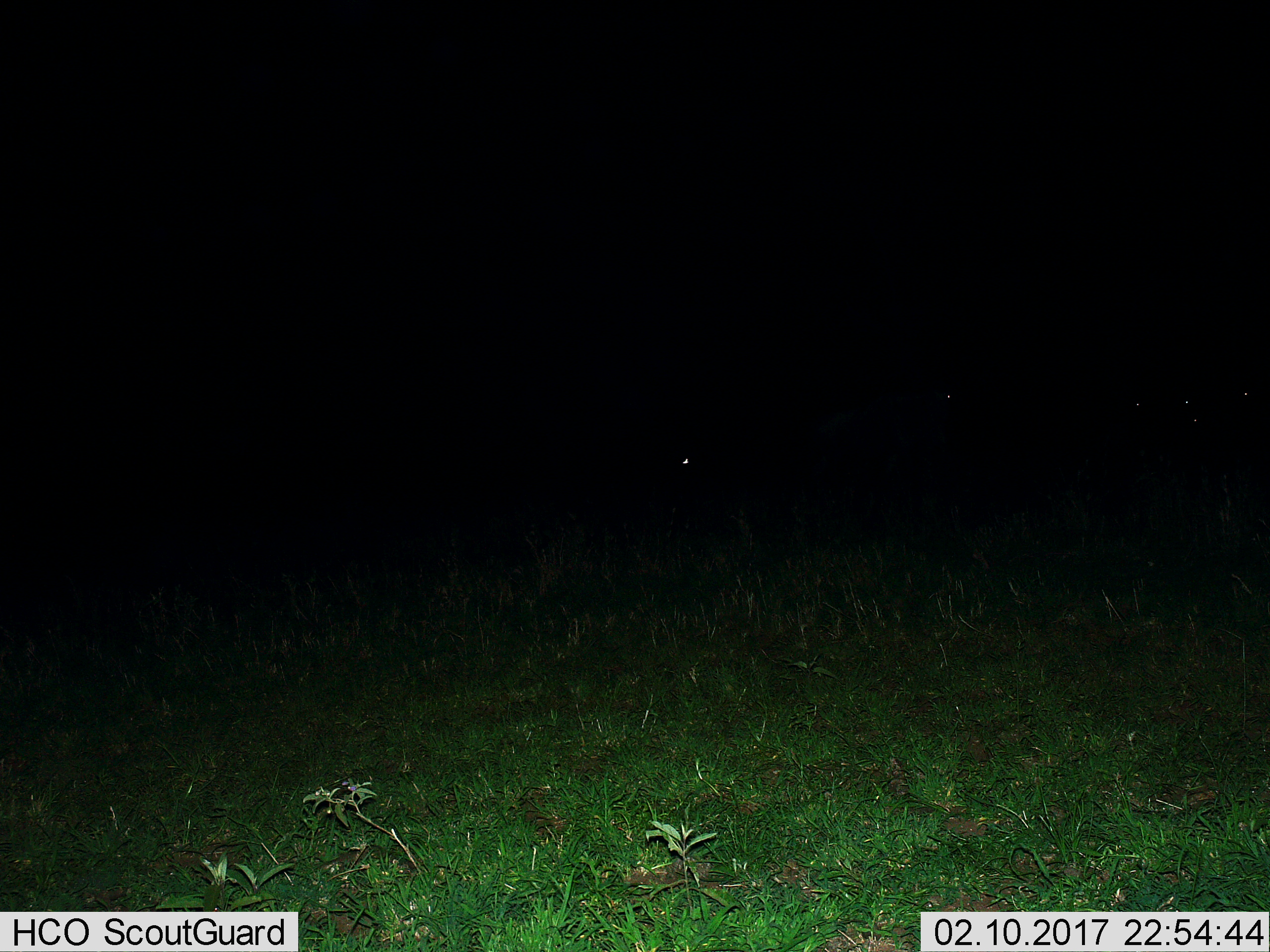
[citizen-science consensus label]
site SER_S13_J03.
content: unidentified animal